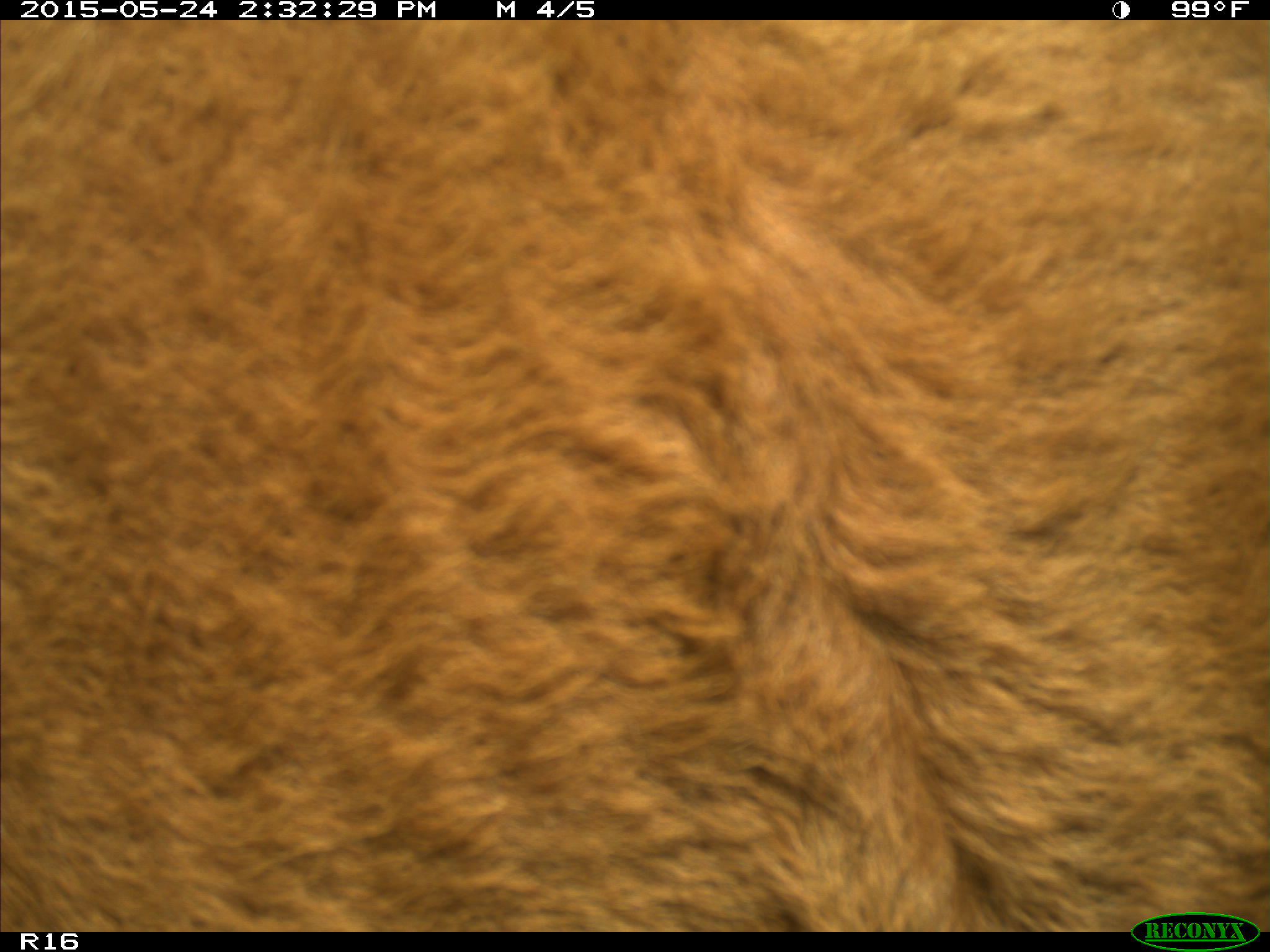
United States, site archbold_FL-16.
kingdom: Animalia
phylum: Chordata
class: Mammalia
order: Artiodactyla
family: Bovidae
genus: Bos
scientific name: Bos taurus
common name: domestic cow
Bos taurus (domestic cow).